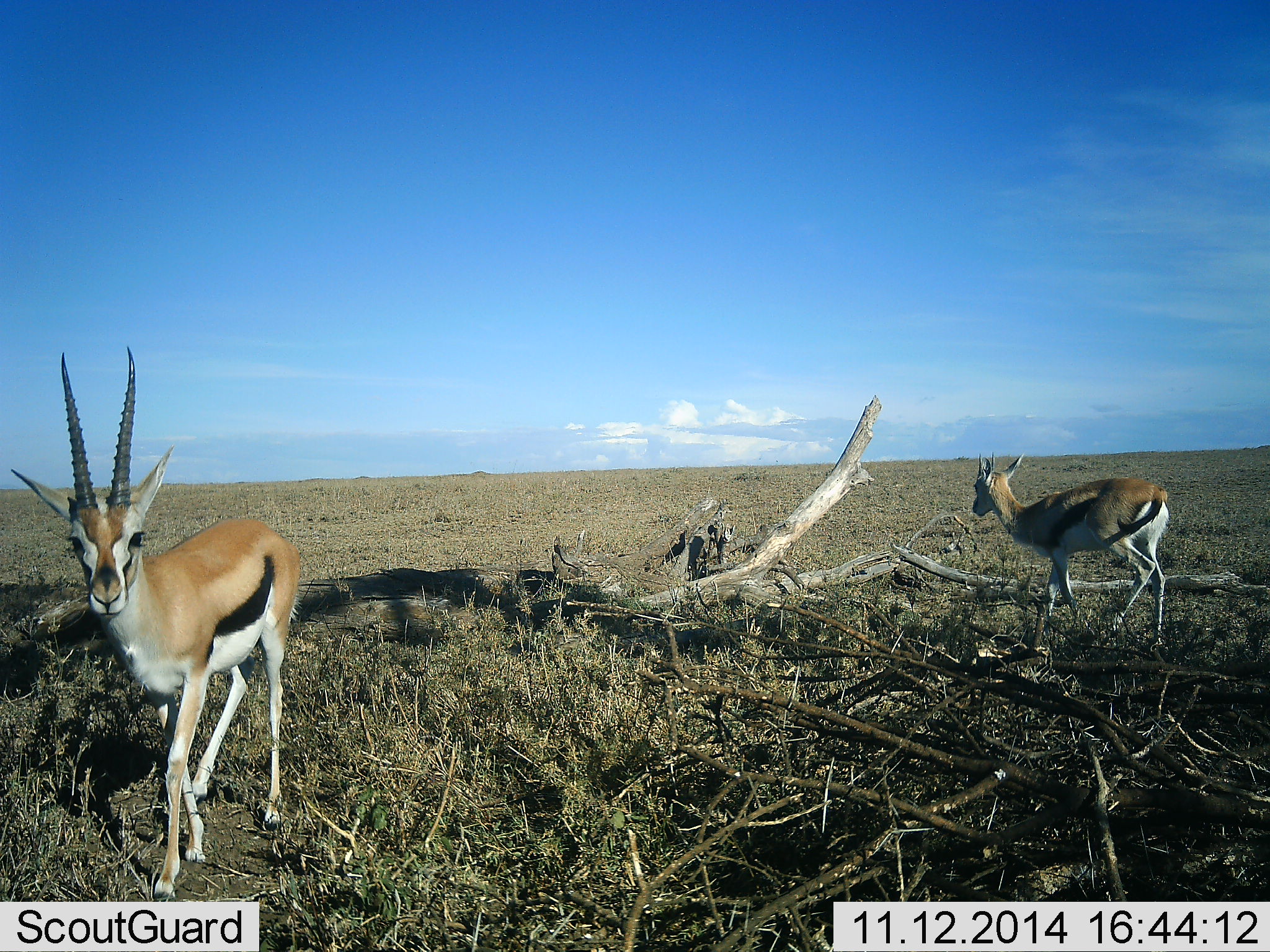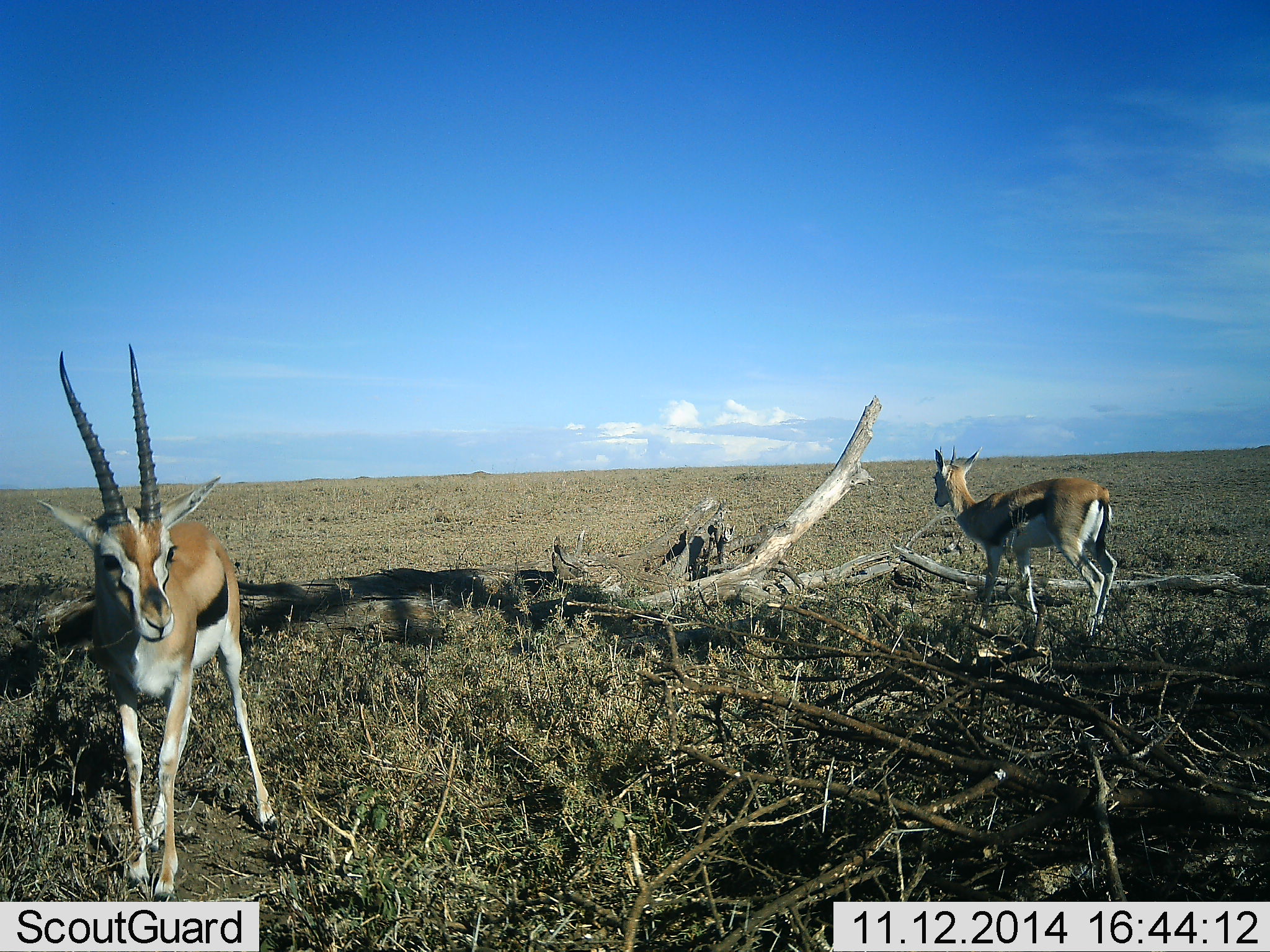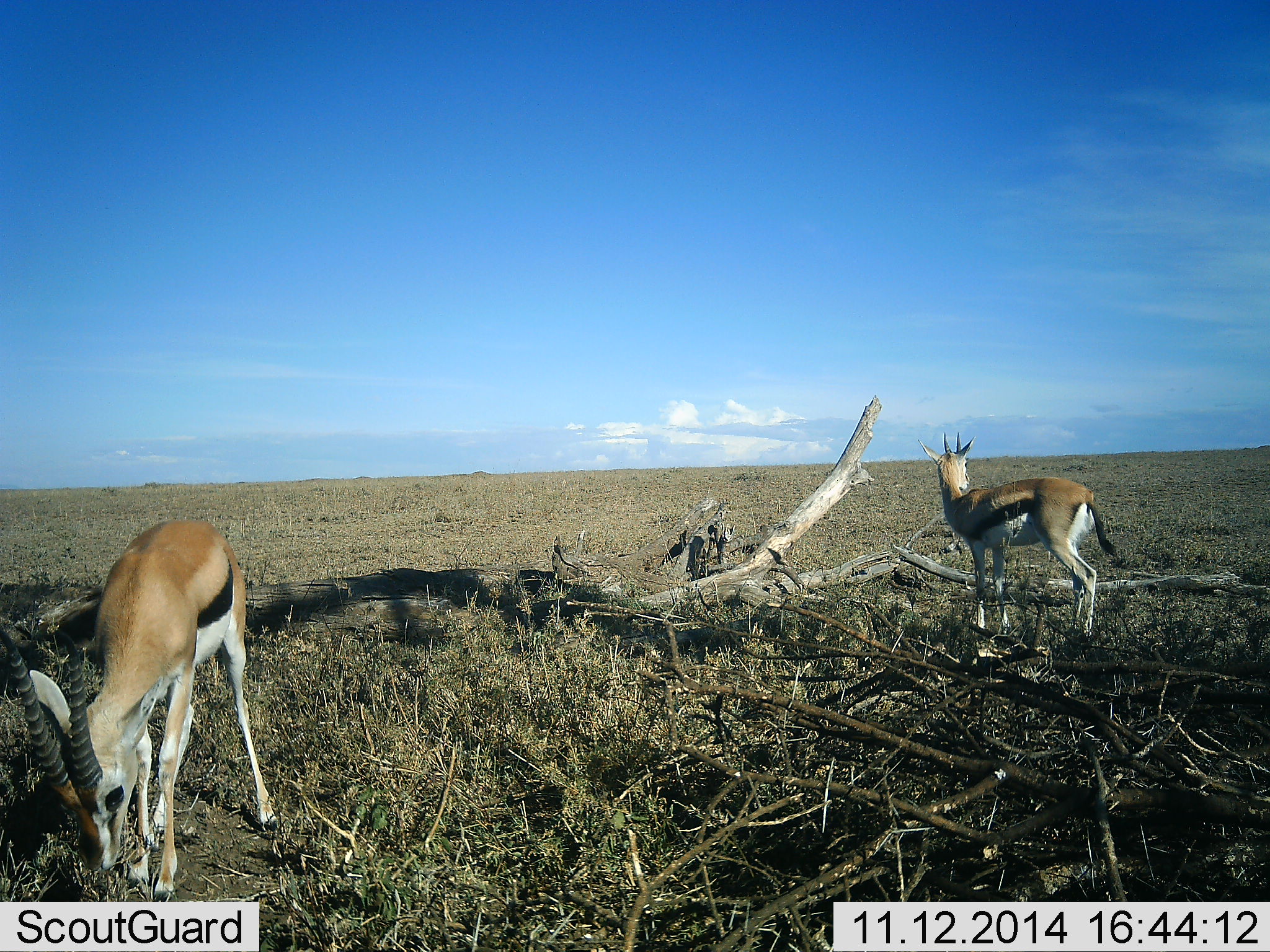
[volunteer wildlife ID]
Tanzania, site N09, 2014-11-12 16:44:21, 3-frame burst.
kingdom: Animalia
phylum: Chordata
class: Mammalia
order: Artiodactyla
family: Bovidae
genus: Eudorcas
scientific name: Eudorcas thomsonii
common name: thomson's gazelle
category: gazellethomsons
Gazellethomsons (thomson's gazelle) (Eudorcas thomsonii), count 2. Behavior (volunteer vote fractions): standing 60%, resting 0%, moving 60%, interacting 0%. Young present (vote fraction): 0%. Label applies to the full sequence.